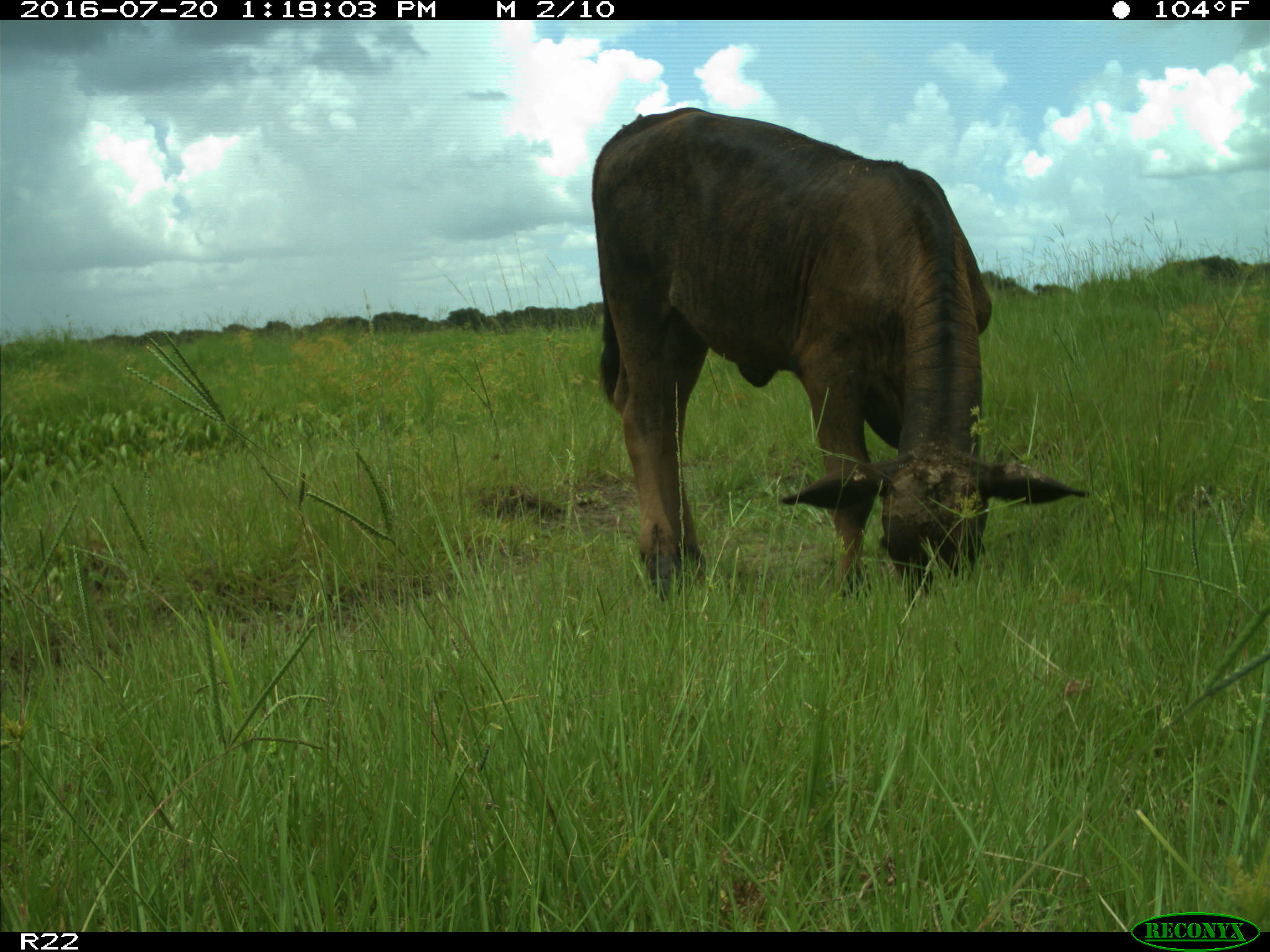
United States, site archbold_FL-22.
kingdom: Animalia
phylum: Chordata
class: Mammalia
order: Artiodactyla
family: Bovidae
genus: Bos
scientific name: Bos taurus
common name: domestic cow